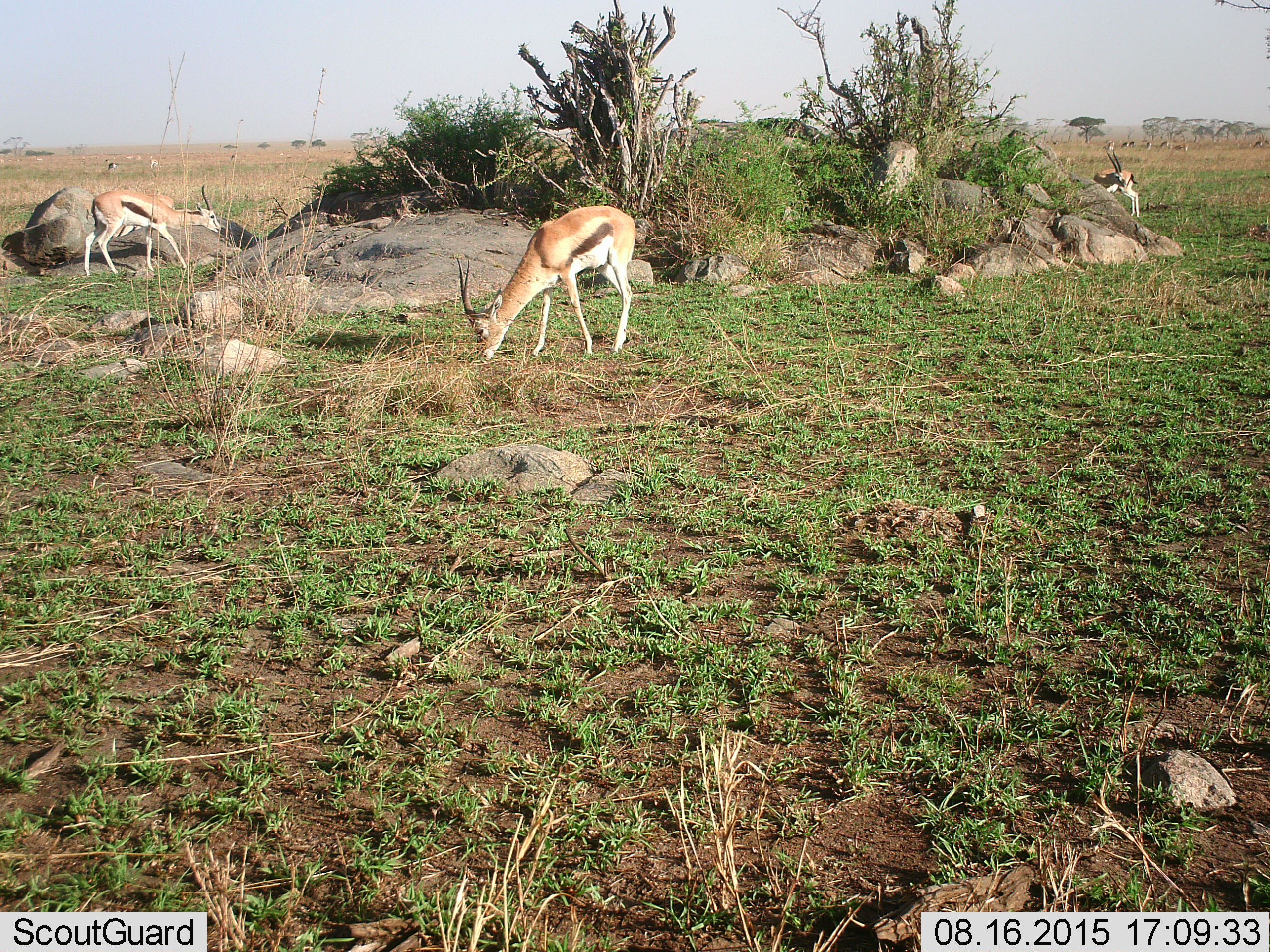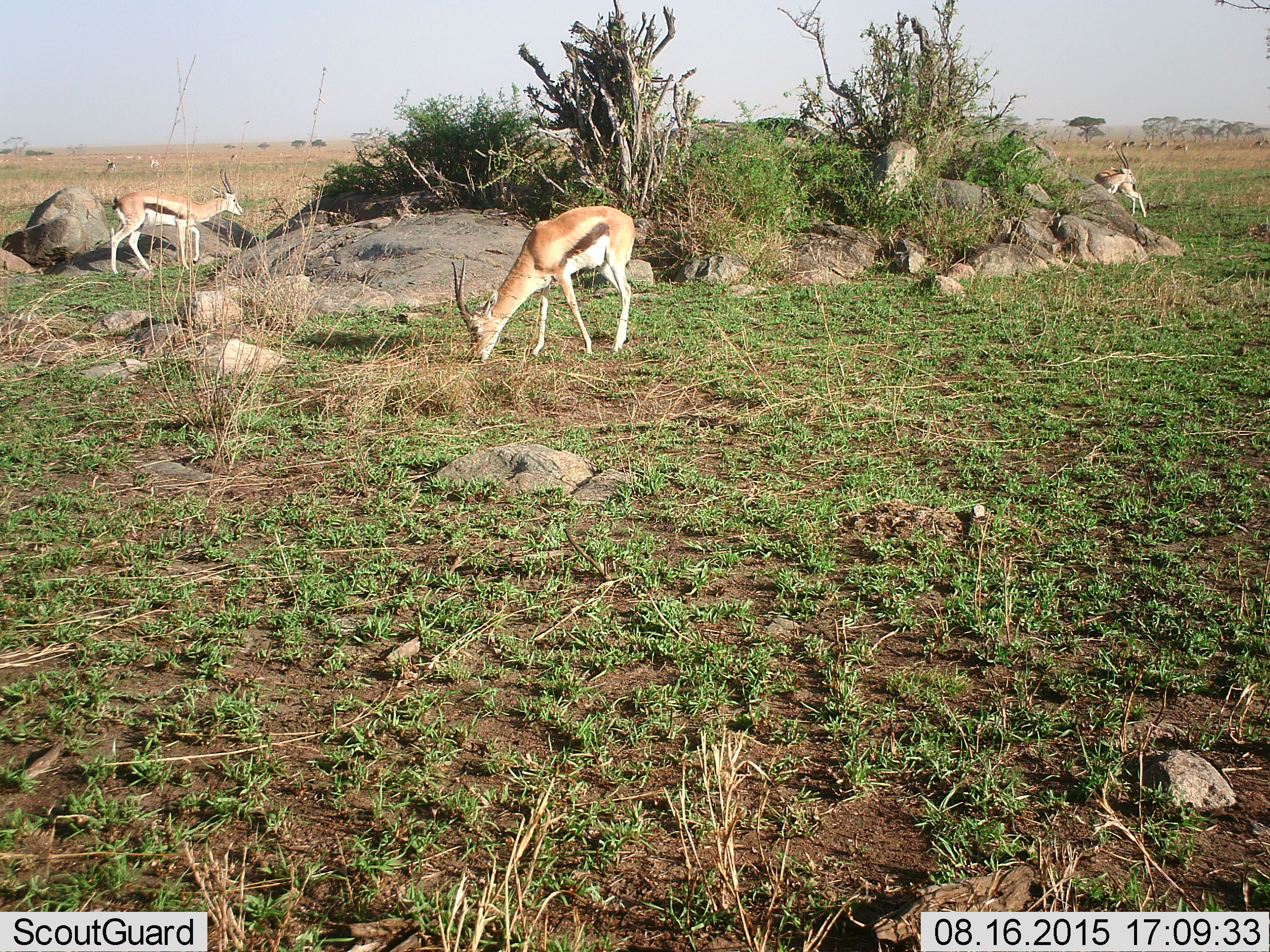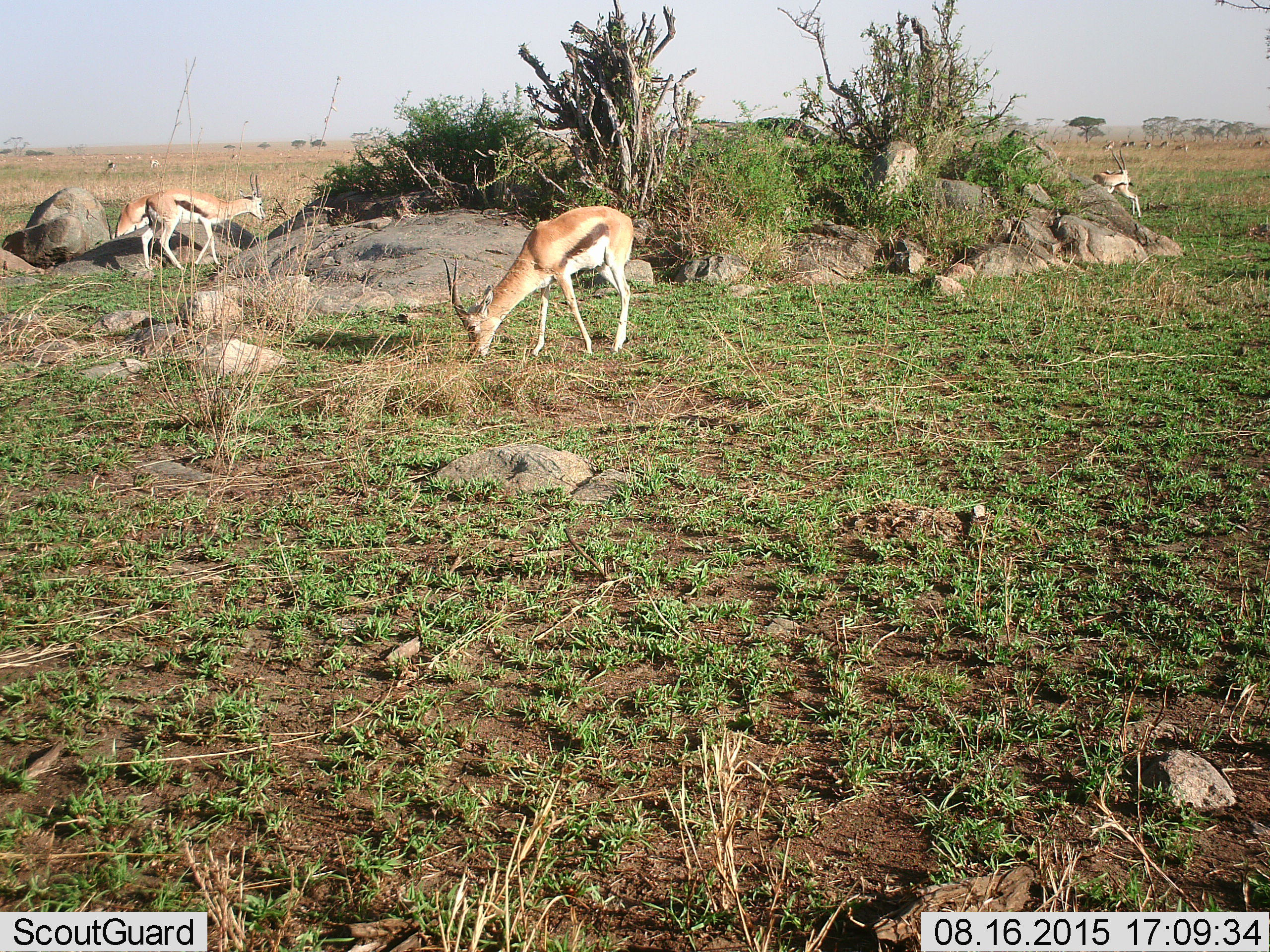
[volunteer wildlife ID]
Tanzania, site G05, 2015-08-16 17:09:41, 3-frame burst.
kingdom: Animalia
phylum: Chordata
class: Mammalia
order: Artiodactyla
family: Bovidae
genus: Eudorcas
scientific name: Eudorcas thomsonii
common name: thomson's gazelle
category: gazellethomsons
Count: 11-50.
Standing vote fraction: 65%.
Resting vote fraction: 0%.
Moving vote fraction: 65%.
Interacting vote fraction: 0%.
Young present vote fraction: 0%.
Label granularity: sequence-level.